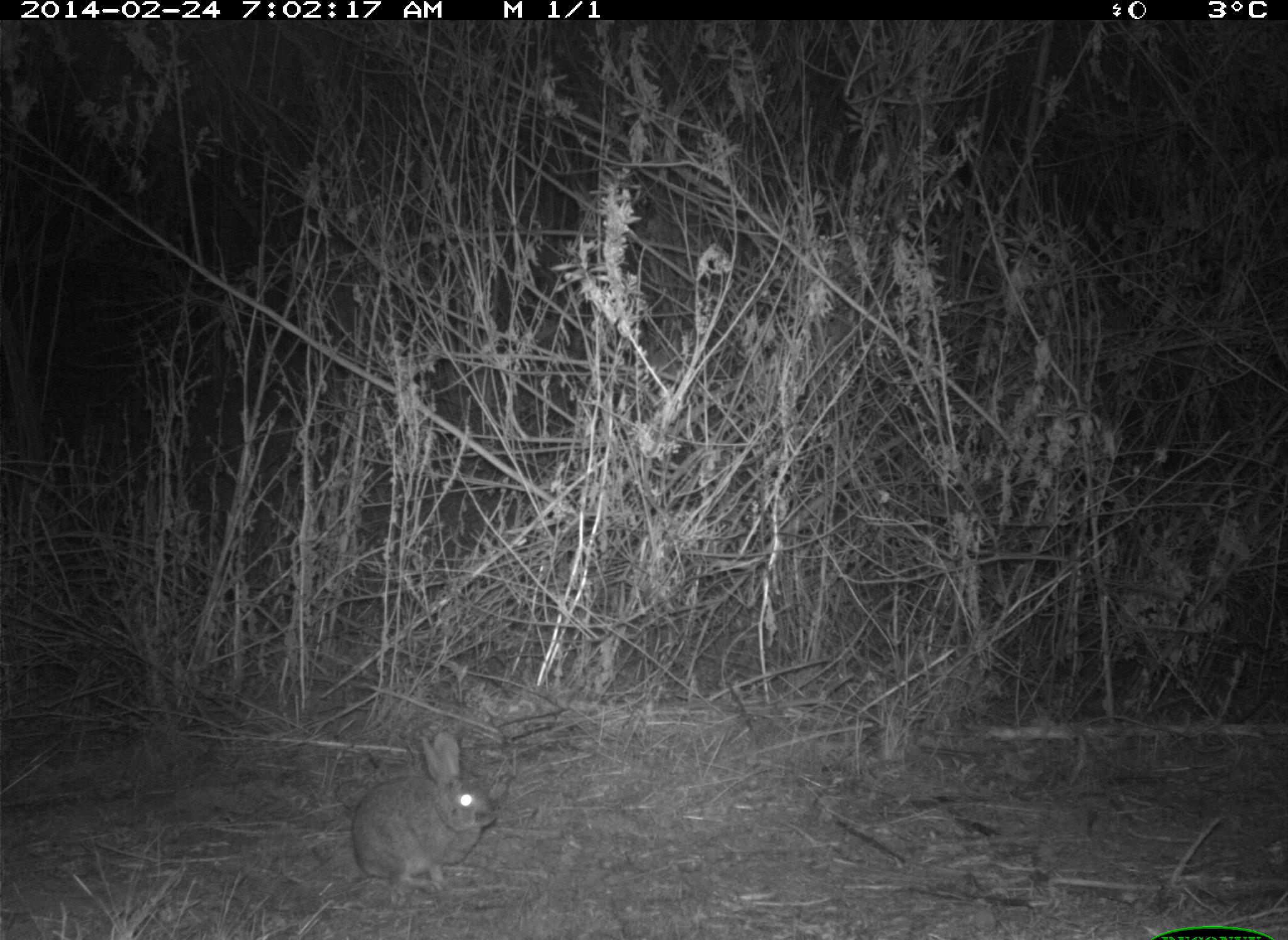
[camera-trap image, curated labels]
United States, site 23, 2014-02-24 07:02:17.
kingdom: Animalia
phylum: Chordata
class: Mammalia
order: Lagomorpha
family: Leporidae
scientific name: Leporidae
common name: rabbits and hares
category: rabbit